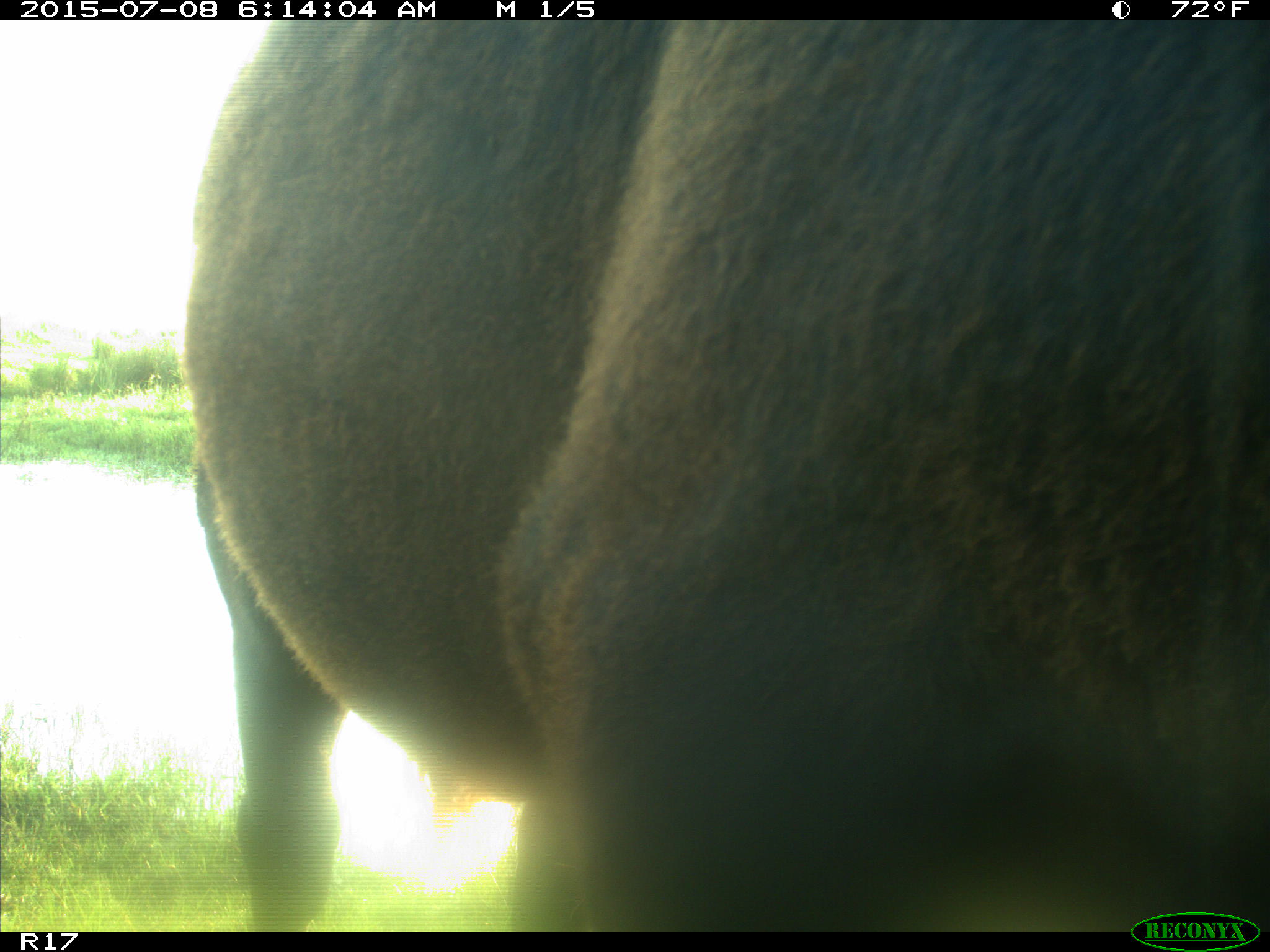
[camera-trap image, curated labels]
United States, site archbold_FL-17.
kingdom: Animalia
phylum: Chordata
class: Mammalia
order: Artiodactyla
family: Bovidae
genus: Bos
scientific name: Bos taurus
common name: domestic cow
Bos taurus (domestic cow).